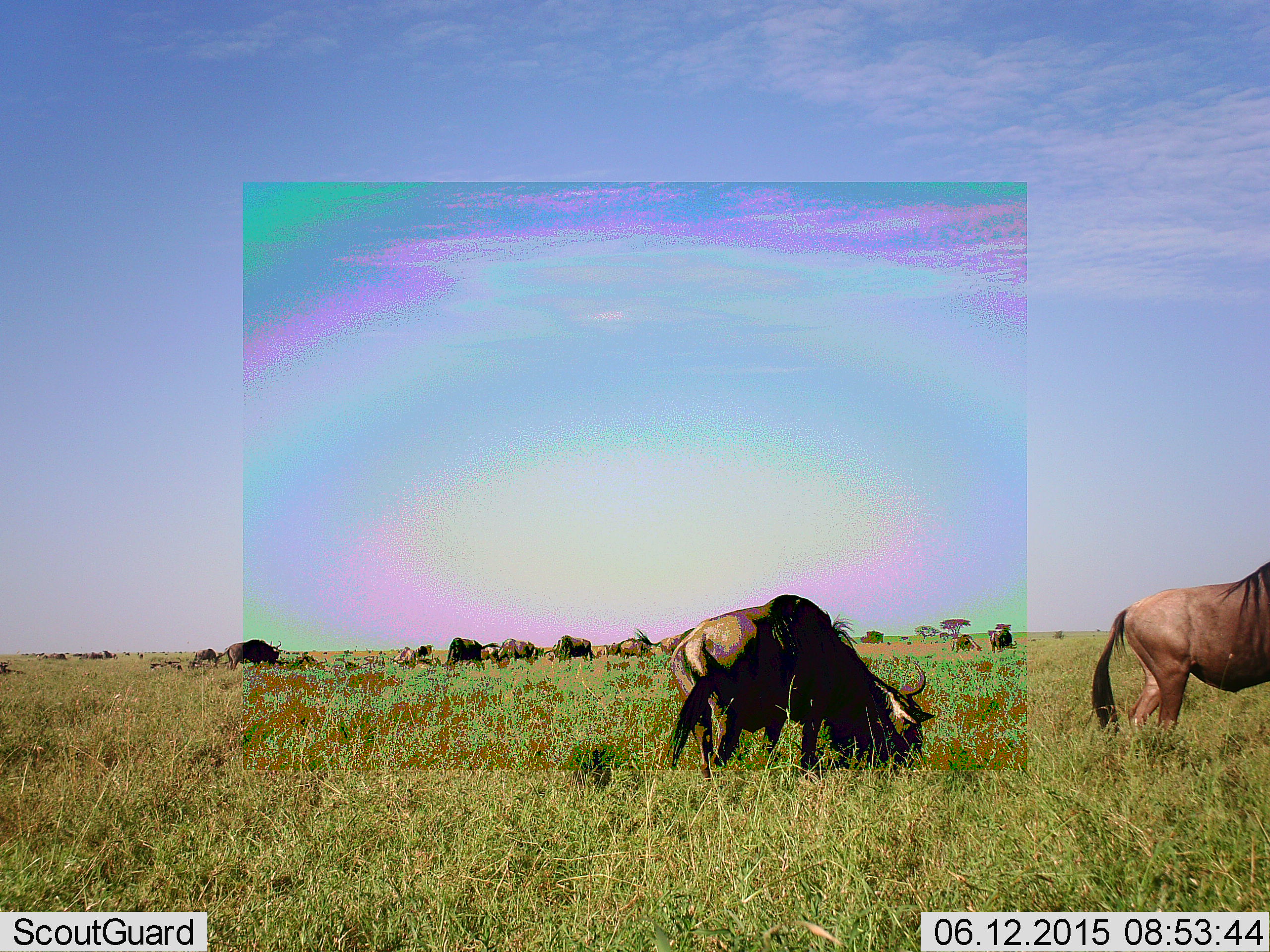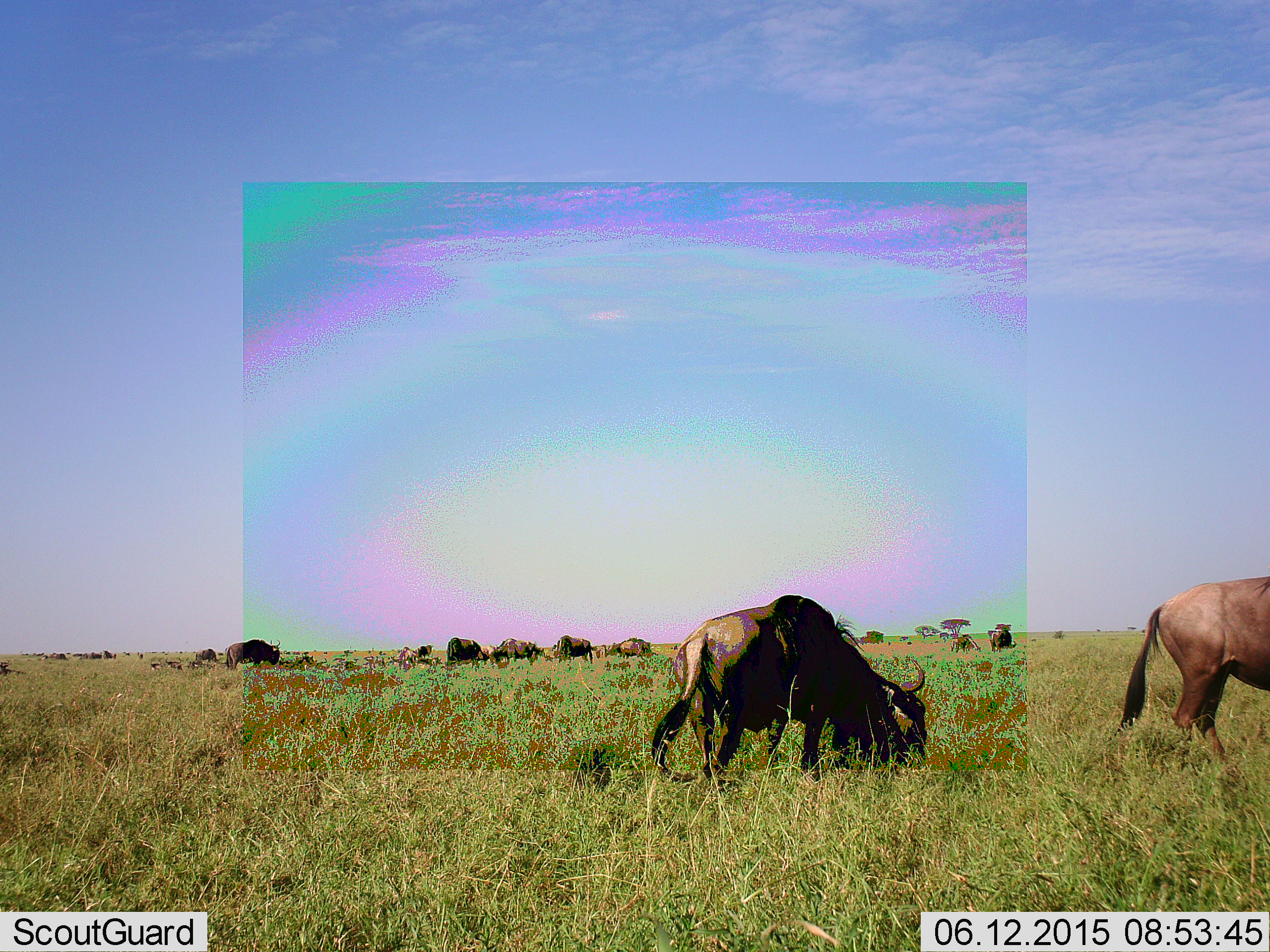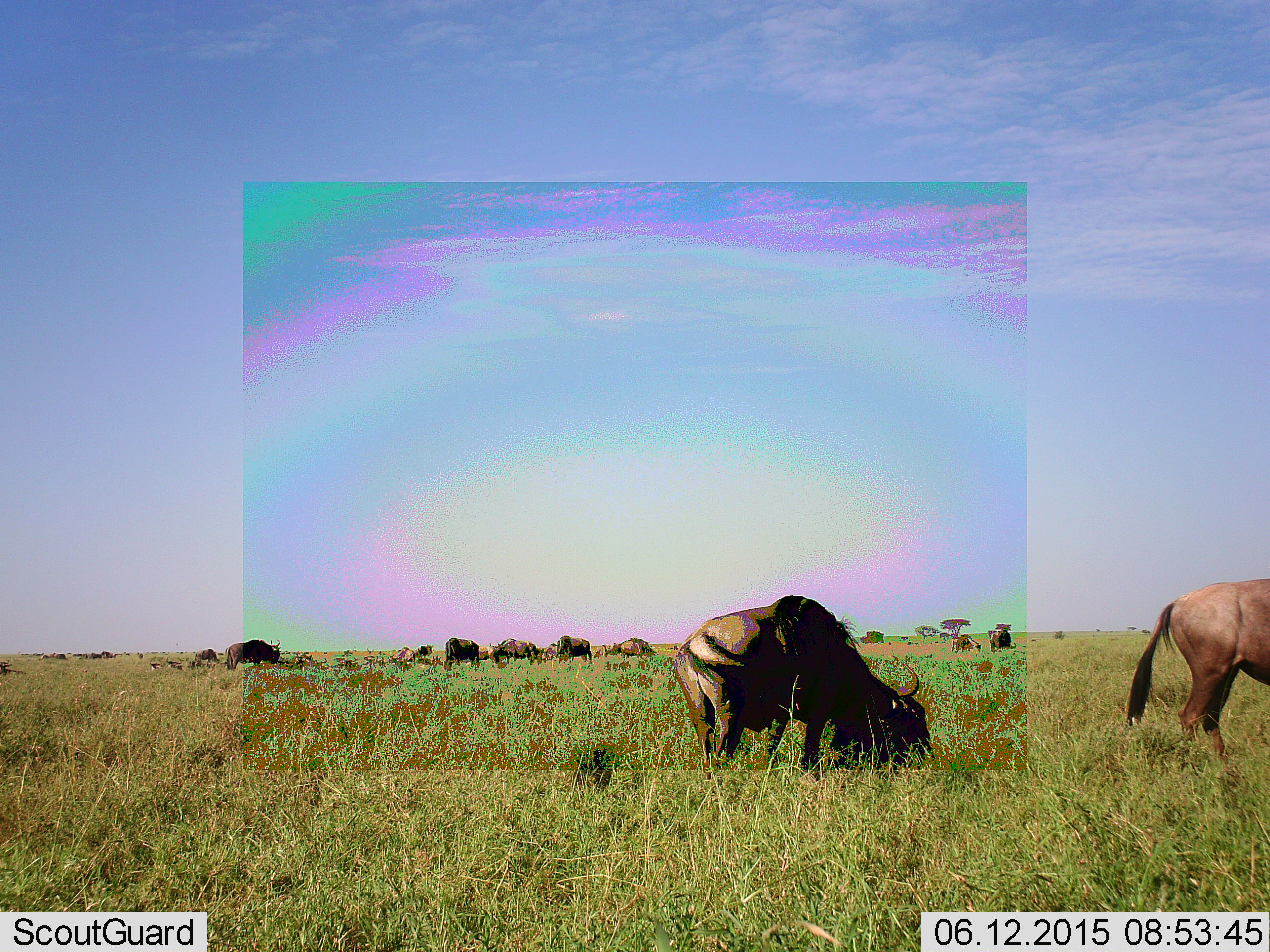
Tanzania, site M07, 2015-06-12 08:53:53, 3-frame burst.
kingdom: Animalia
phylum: Chordata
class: Mammalia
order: Artiodactyla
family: Bovidae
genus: Connochaetes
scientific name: Connochaetes taurinus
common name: blue wildebeest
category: wildebeest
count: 11-50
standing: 50%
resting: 0%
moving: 10%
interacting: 0%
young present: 0%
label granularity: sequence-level